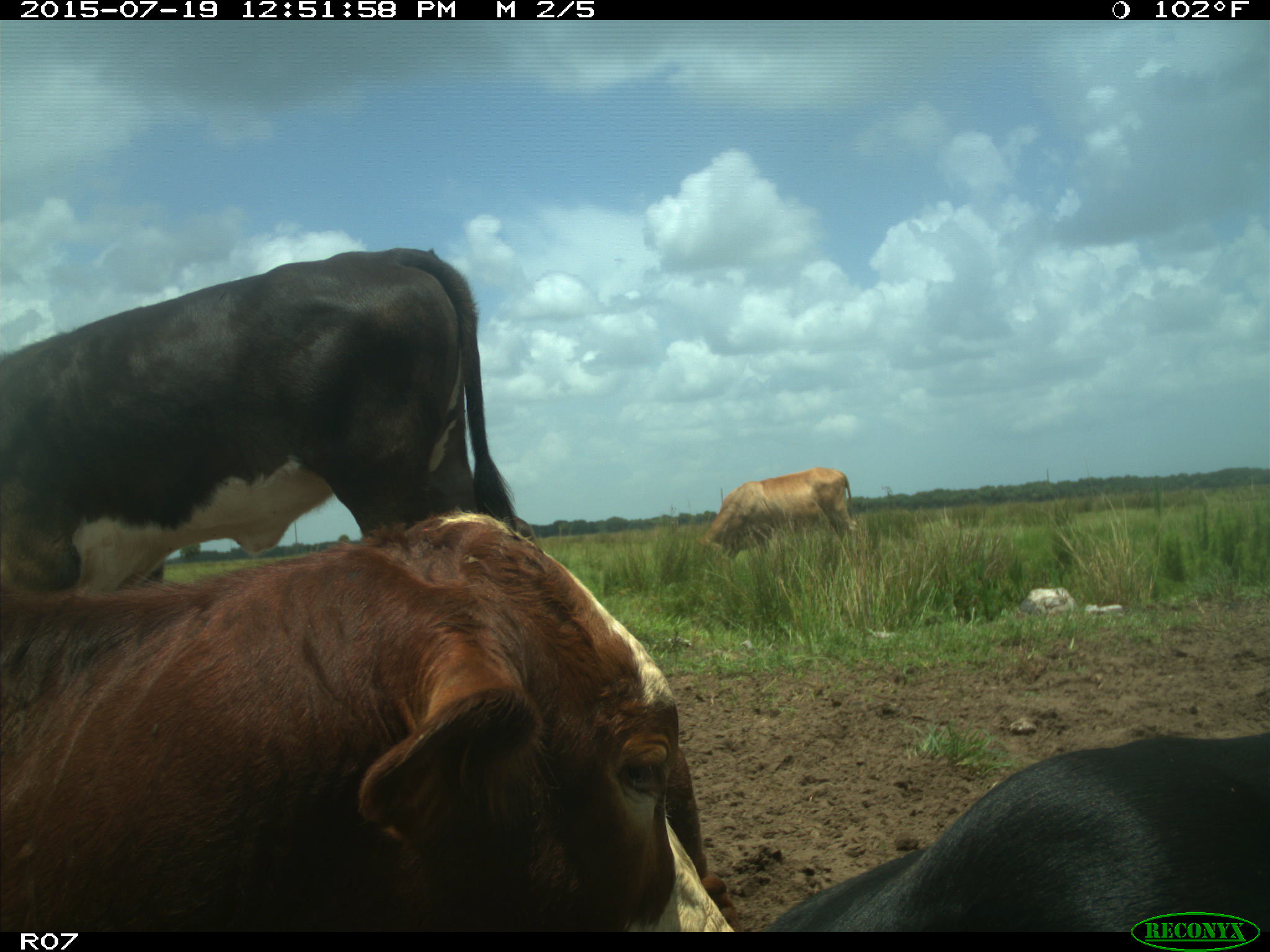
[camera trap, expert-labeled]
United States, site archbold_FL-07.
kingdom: Animalia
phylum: Chordata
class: Mammalia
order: Artiodactyla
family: Bovidae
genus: Bos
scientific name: Bos taurus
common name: domestic cow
Bos taurus (domestic cow).